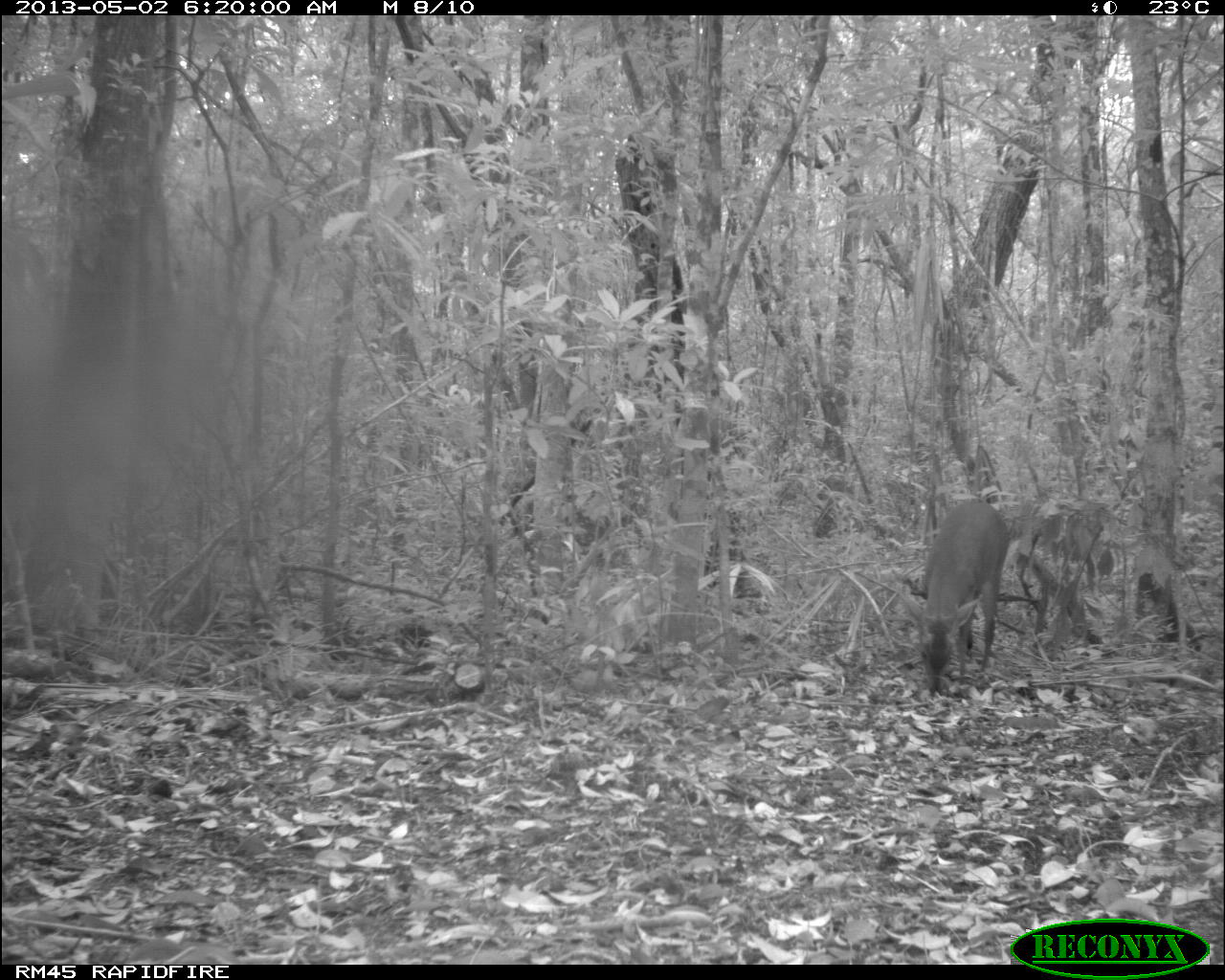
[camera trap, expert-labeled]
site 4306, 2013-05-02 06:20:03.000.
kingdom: Animalia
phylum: Chordata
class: Mammalia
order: Artiodactyla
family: Cervidae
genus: Mazama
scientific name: Mazama temama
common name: central american red brocket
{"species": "Mazama temama (central american red brocket)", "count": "1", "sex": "male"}